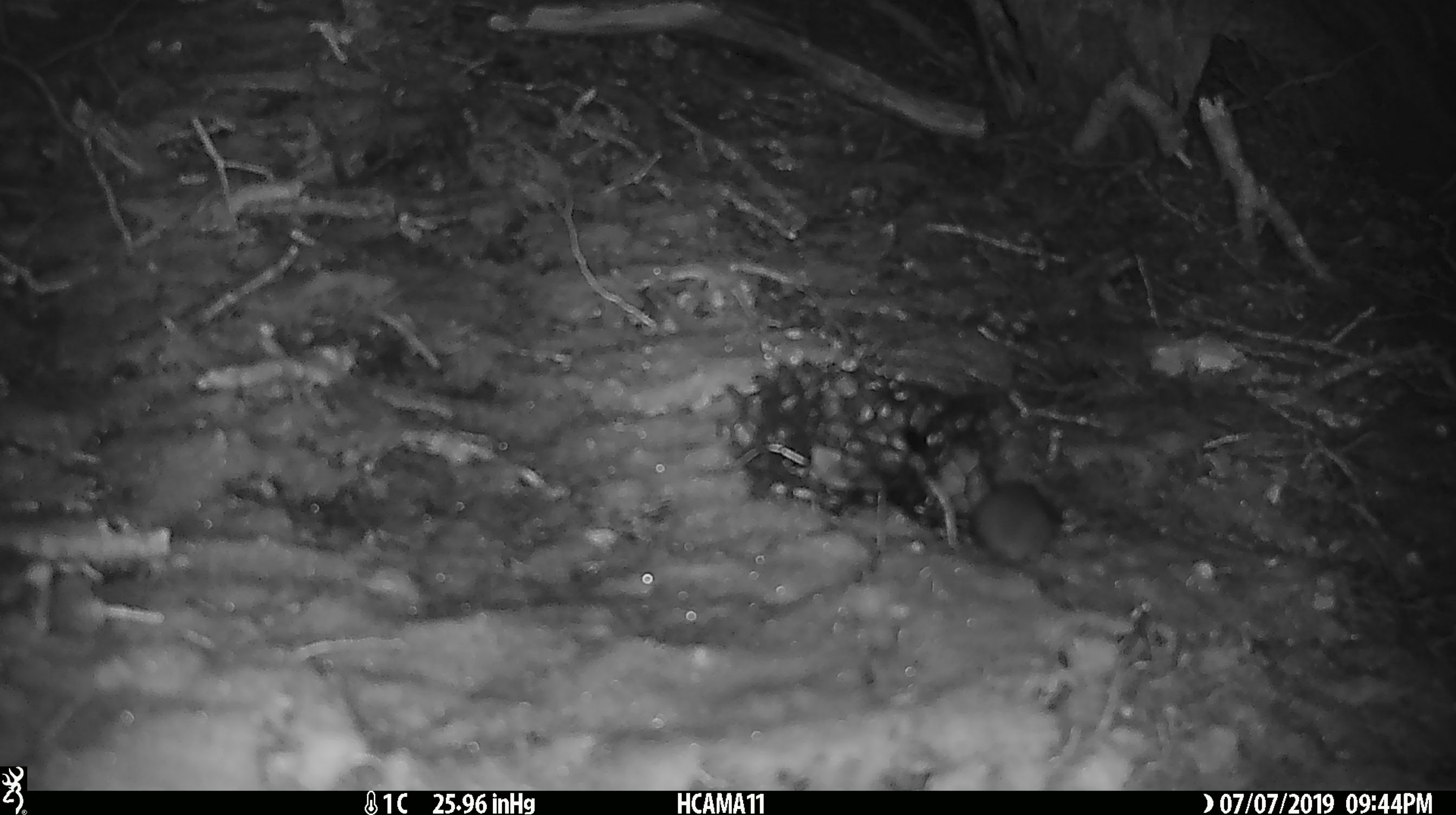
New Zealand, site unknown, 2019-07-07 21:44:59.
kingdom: Animalia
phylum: Chordata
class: Mammalia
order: Rodentia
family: Muridae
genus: Mus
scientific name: Mus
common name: mouse